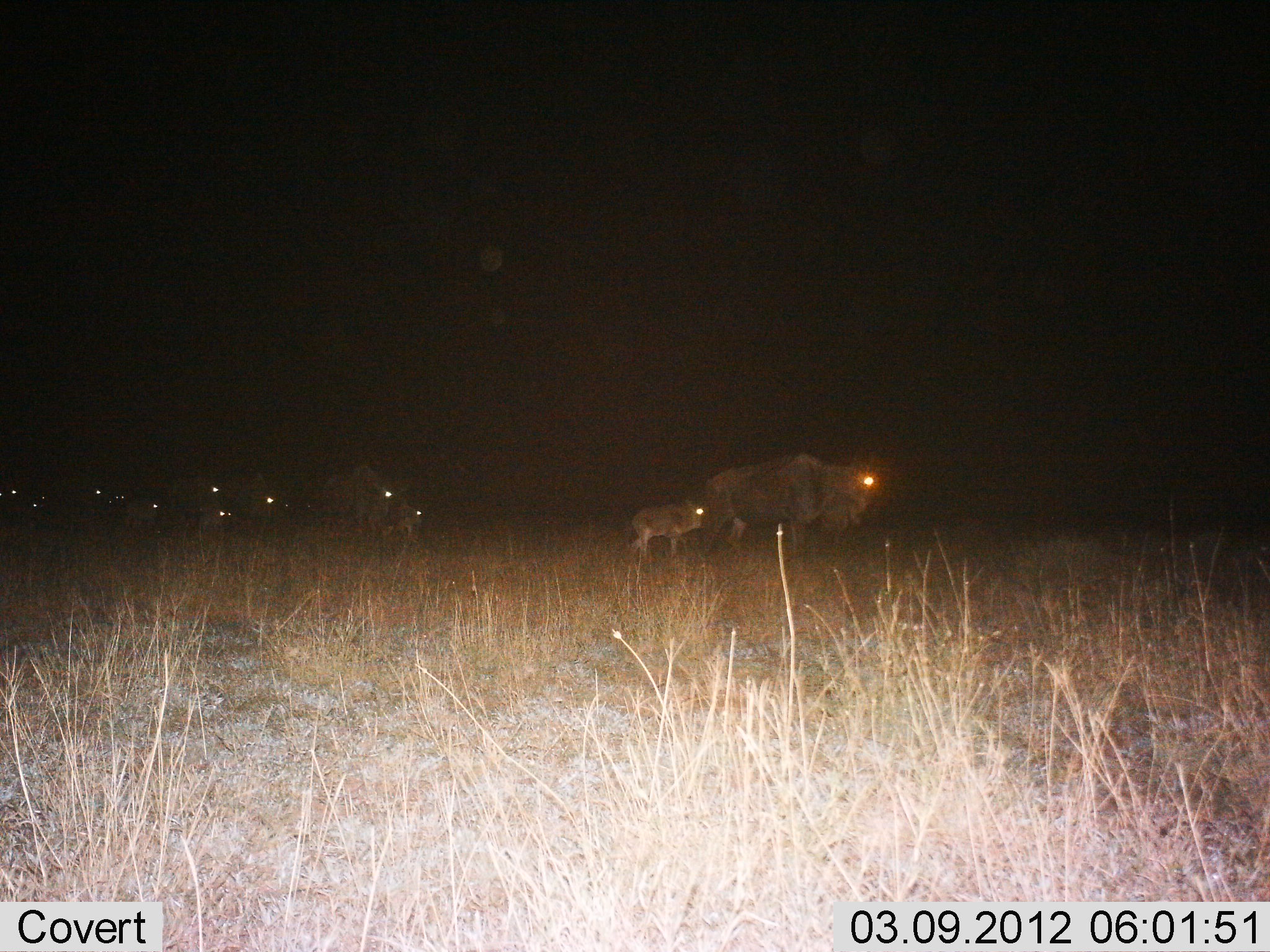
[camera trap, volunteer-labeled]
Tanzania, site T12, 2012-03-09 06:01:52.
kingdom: Animalia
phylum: Chordata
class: Mammalia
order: Artiodactyla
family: Bovidae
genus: Connochaetes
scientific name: Connochaetes taurinus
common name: blue wildebeest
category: wildebeest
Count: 11-50.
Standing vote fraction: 25%.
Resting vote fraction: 0%.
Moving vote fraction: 75%.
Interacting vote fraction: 0%.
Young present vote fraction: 100%.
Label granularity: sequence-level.